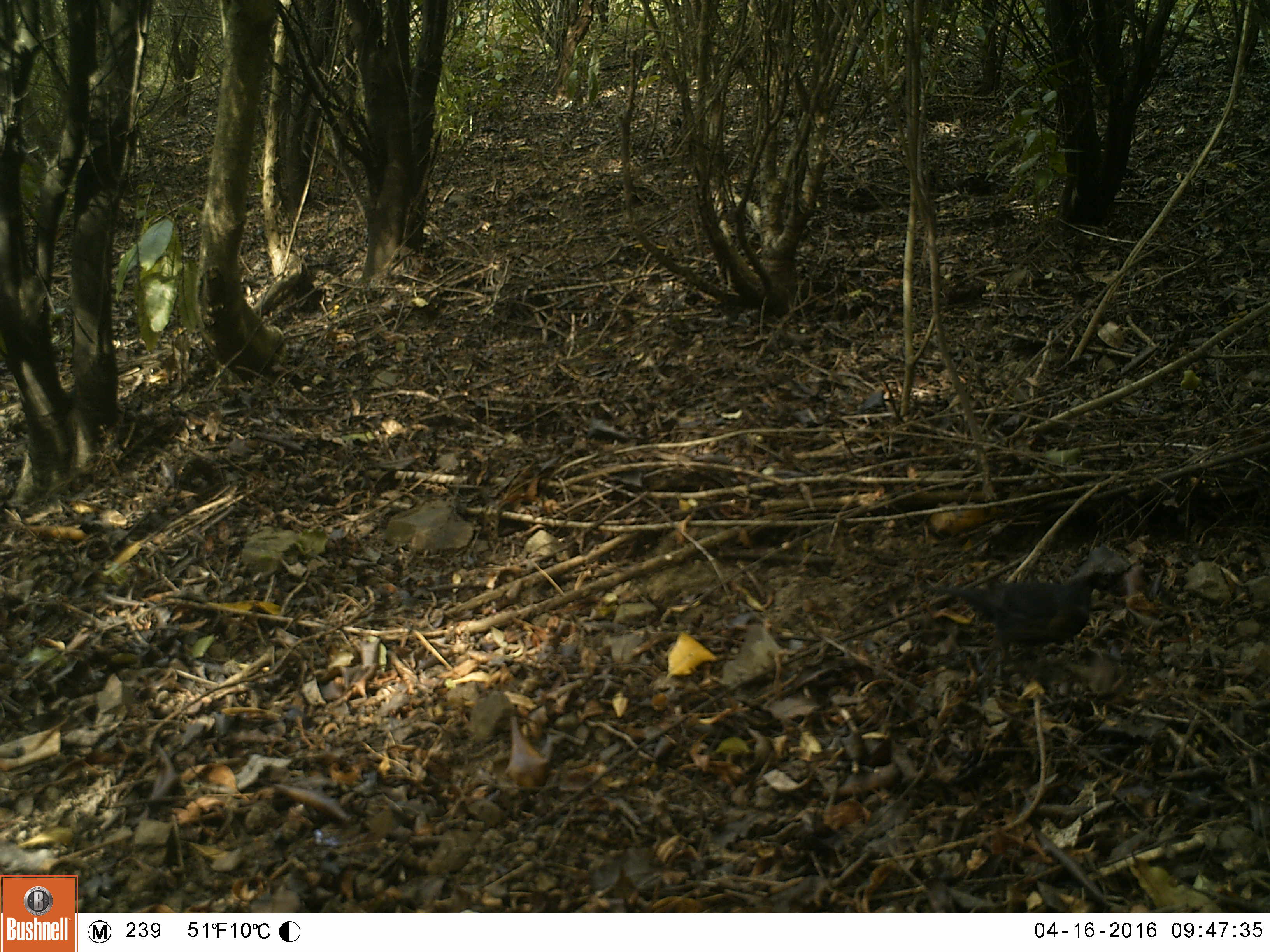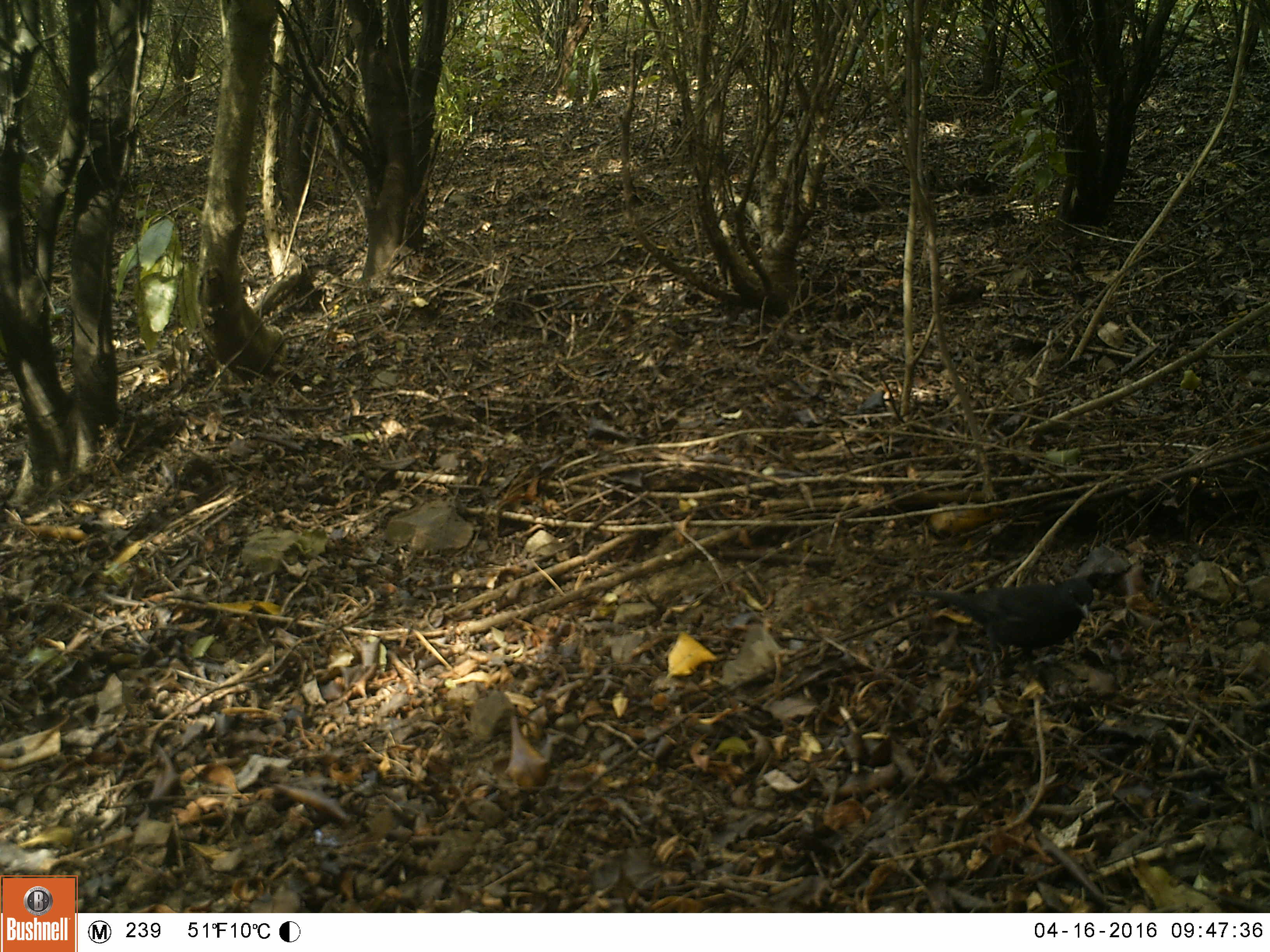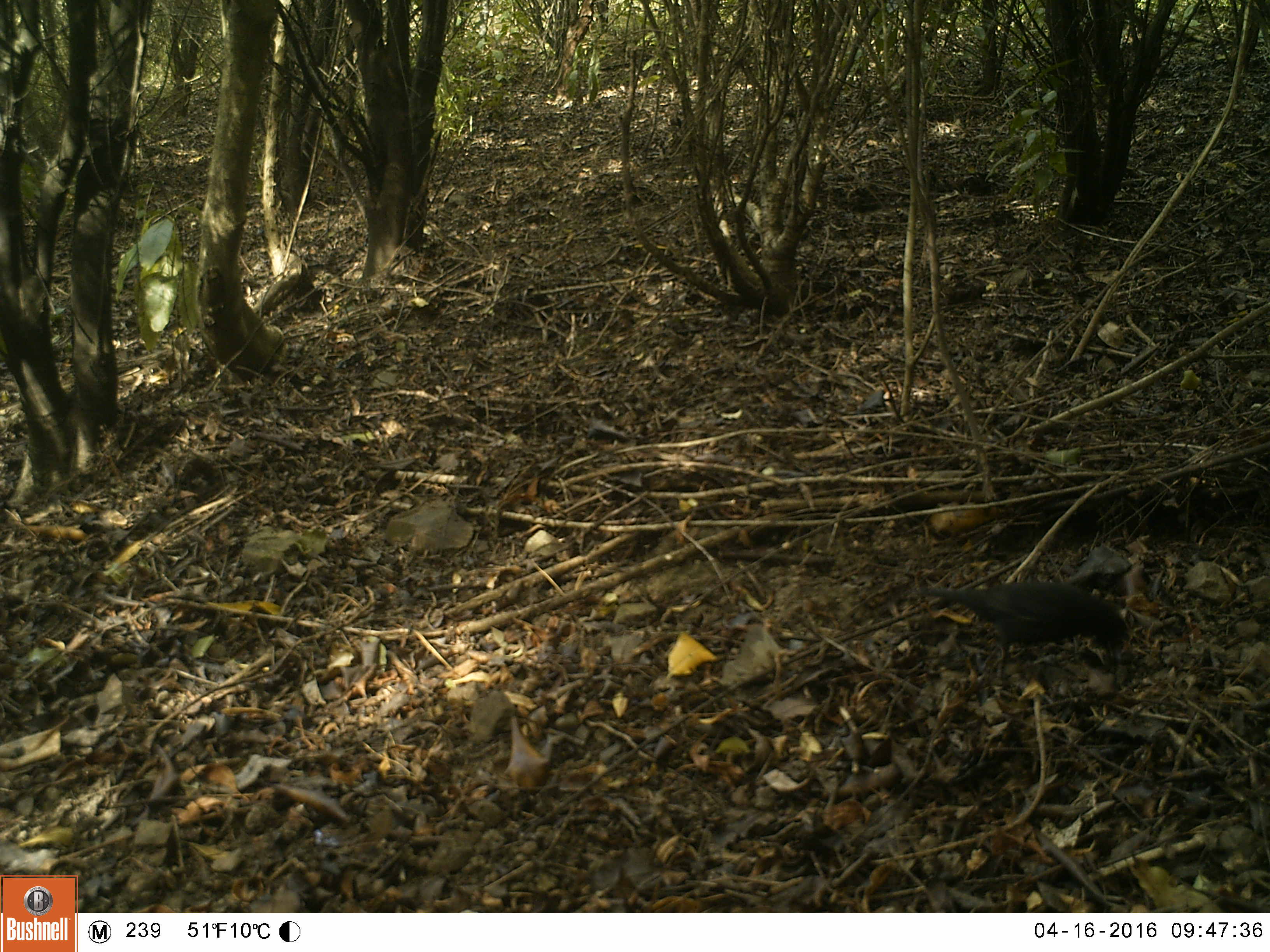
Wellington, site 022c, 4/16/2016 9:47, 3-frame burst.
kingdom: Animalia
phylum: Chordata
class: Aves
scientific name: Aves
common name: bird